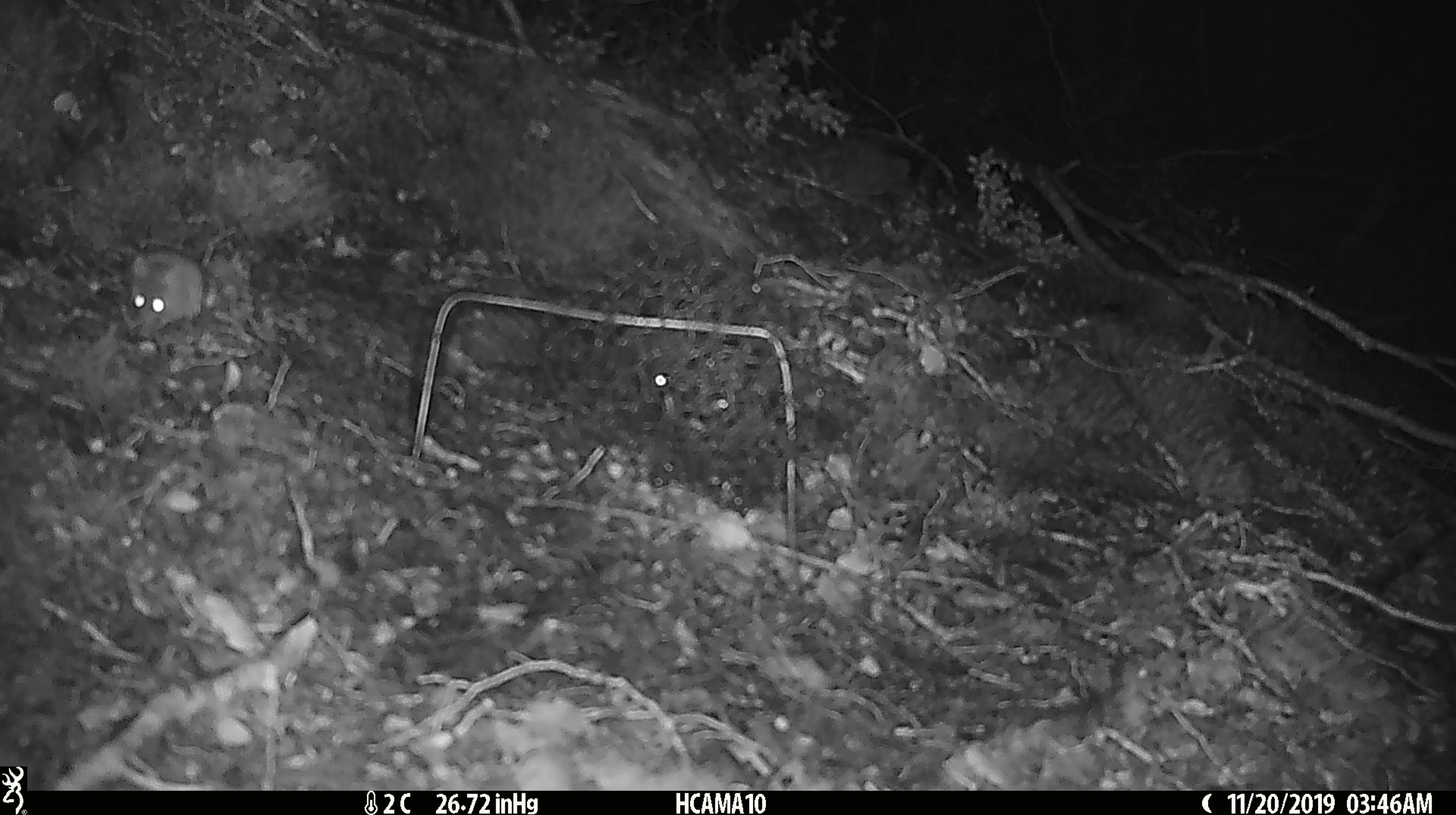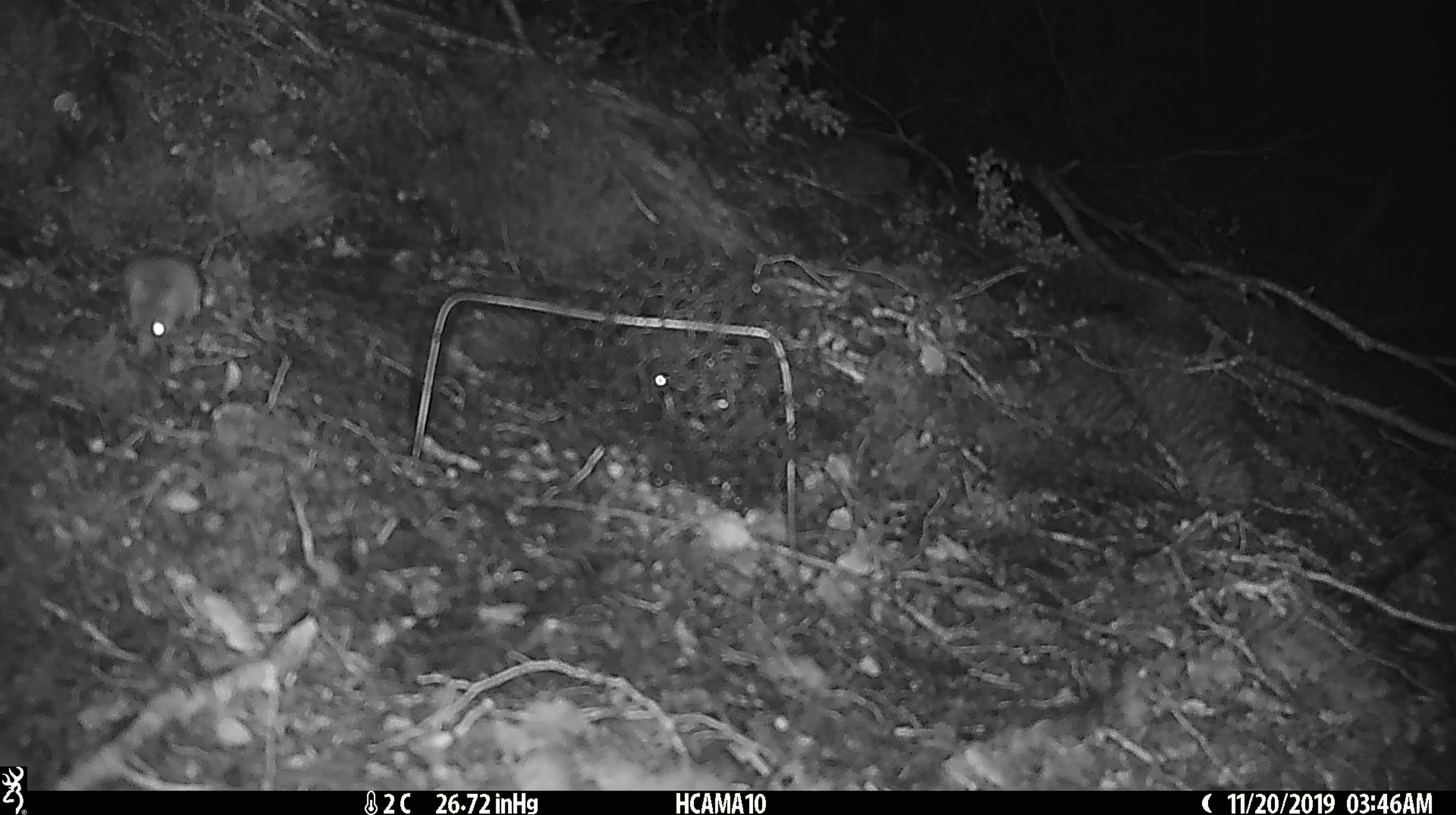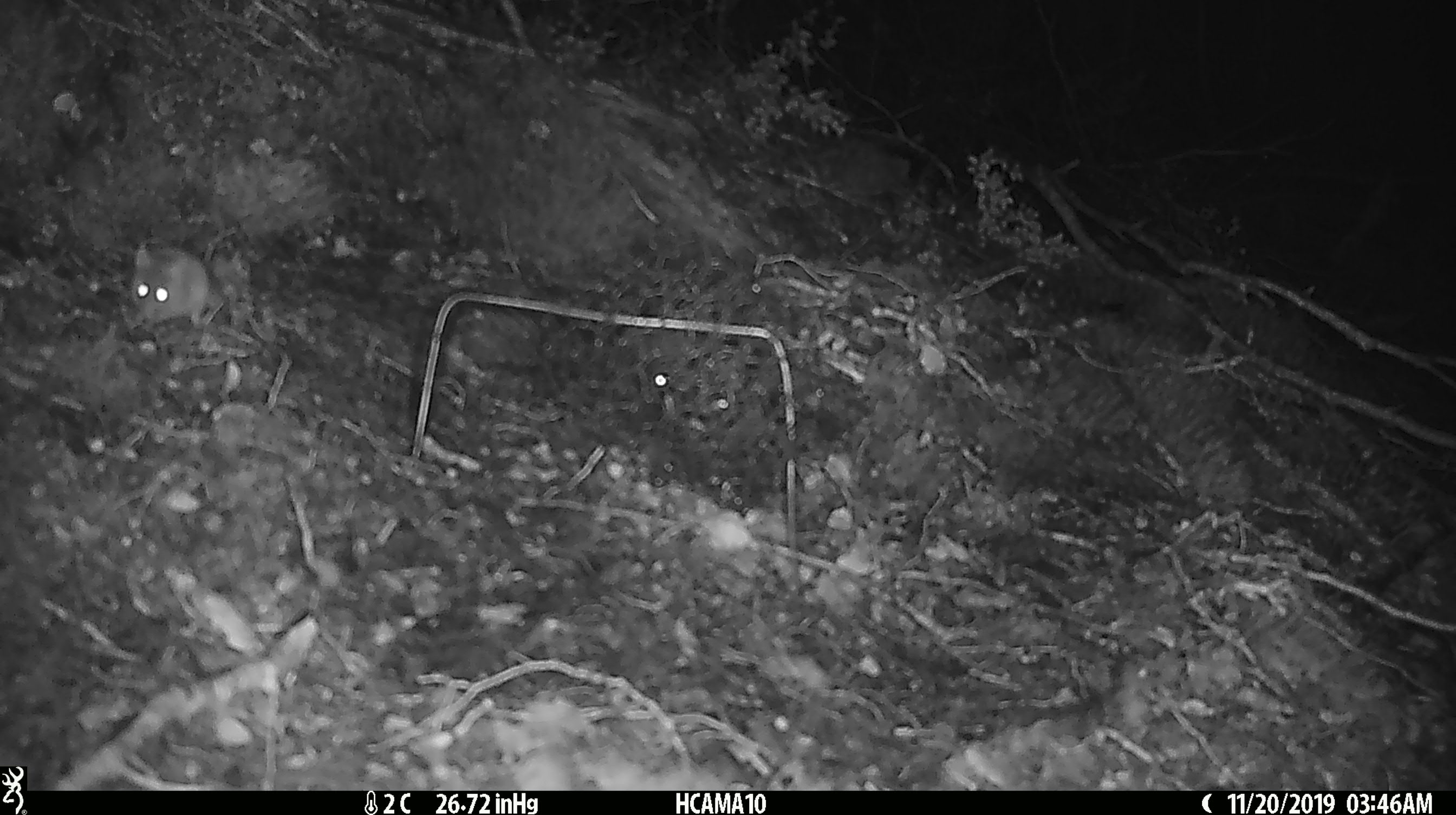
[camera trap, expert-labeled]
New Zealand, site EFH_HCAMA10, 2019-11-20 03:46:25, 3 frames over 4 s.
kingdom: Animalia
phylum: Chordata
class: Mammalia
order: Rodentia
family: Muridae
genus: Mus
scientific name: Mus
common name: mouse